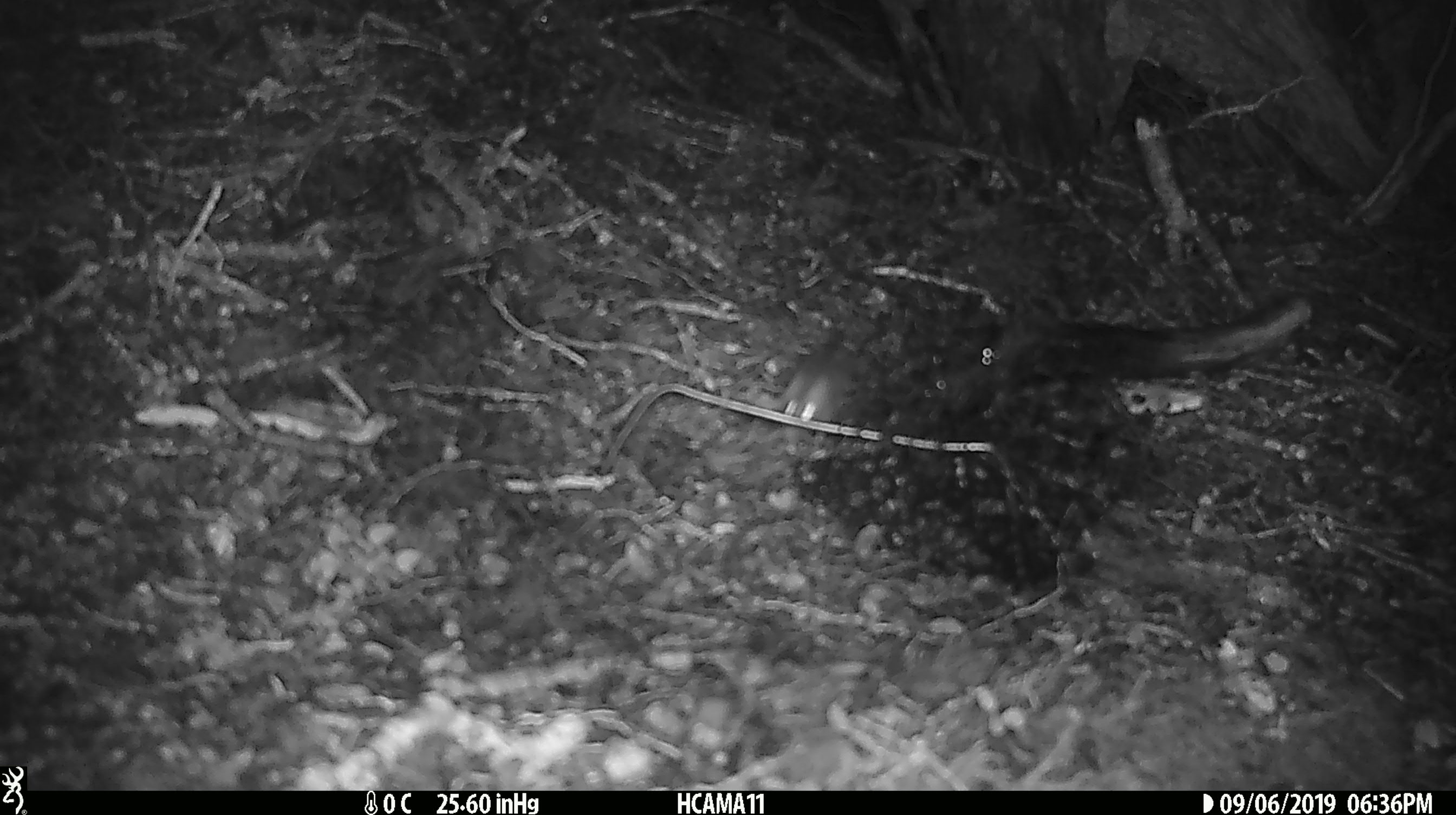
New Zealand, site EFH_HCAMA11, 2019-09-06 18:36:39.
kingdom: Animalia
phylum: Chordata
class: Mammalia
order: Rodentia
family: Muridae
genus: Mus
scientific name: Mus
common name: mouse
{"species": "mouse (Mus)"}